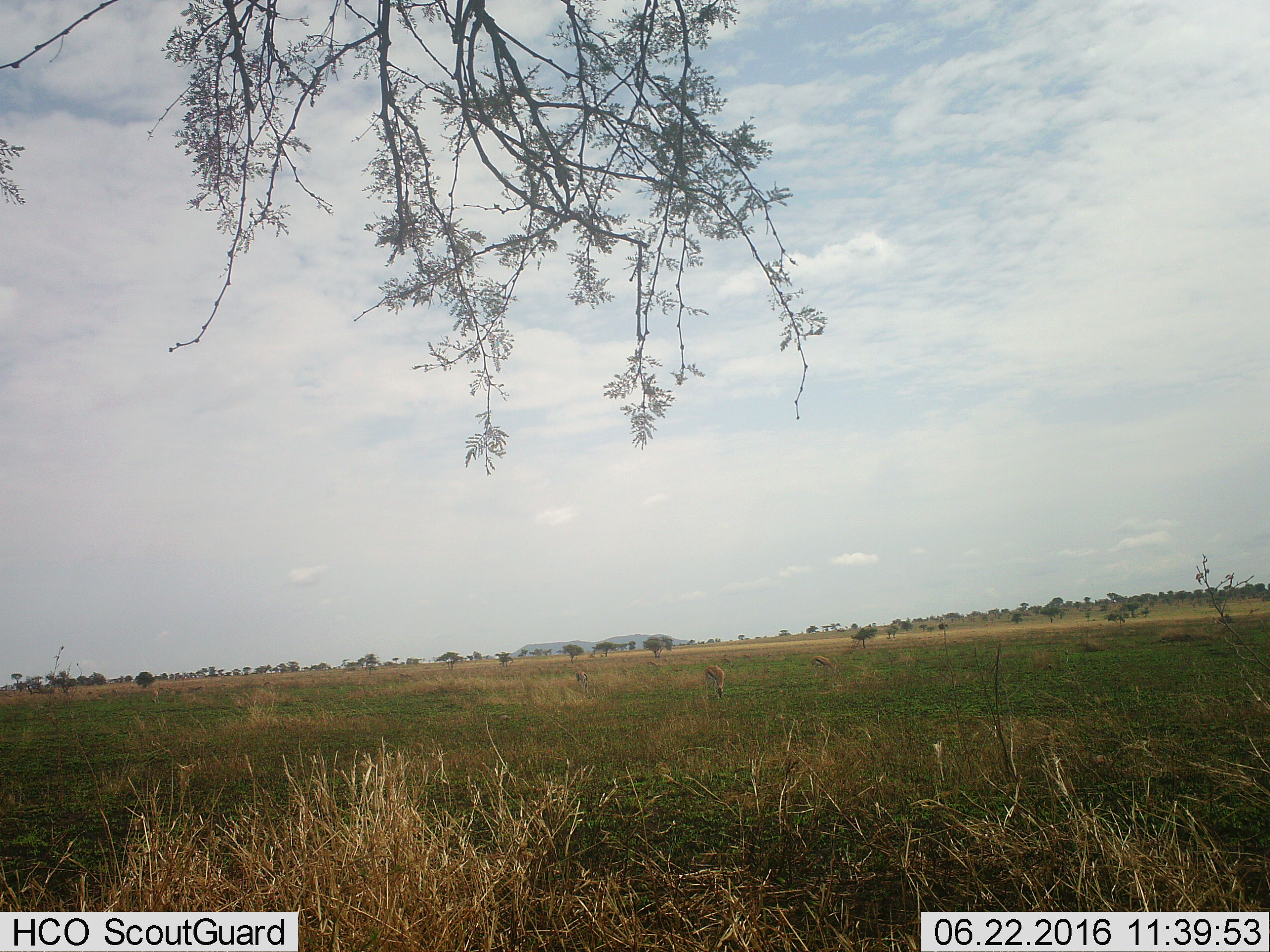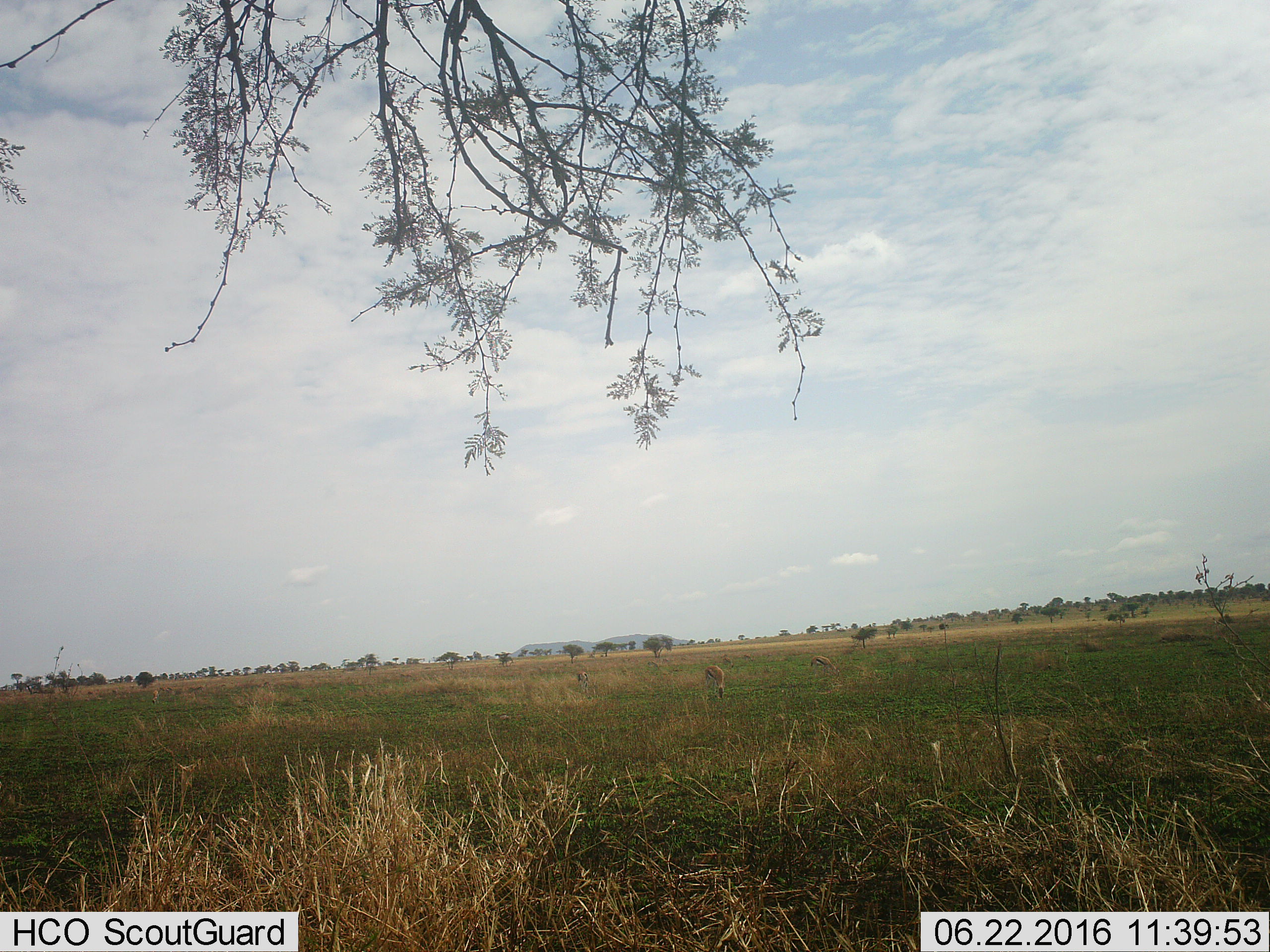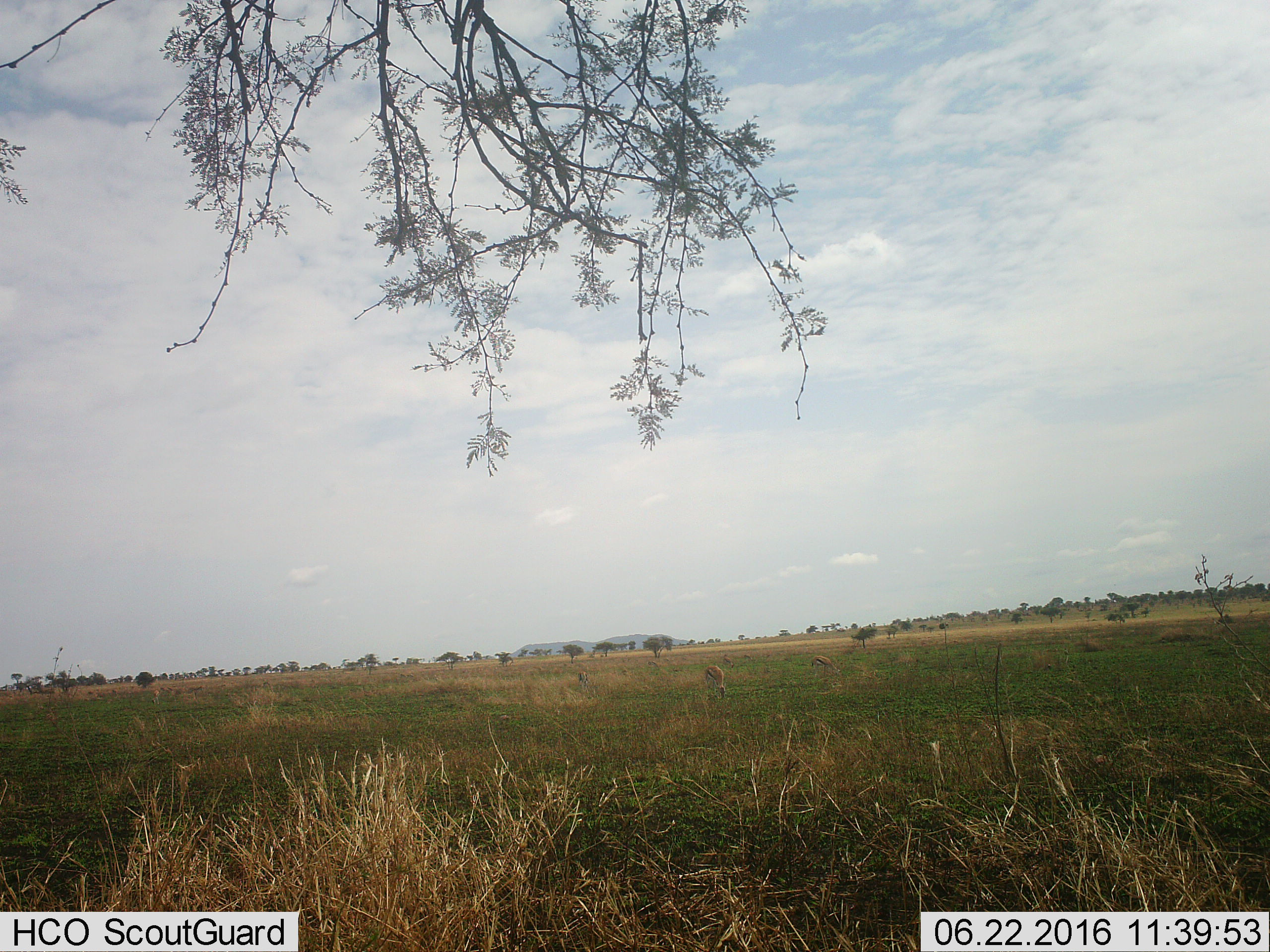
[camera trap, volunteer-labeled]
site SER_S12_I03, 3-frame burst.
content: unidentified animal